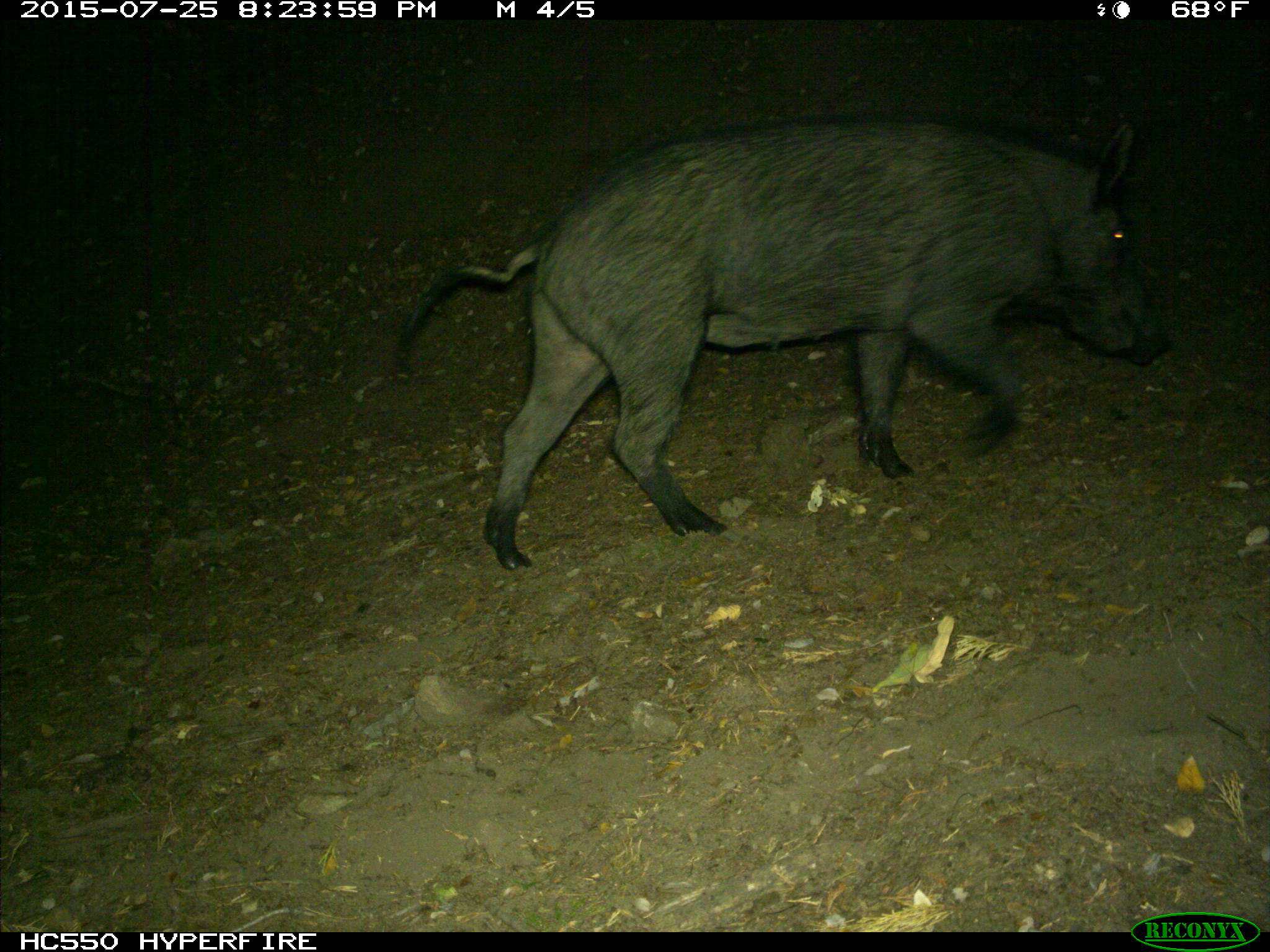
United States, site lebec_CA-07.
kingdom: Animalia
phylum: Chordata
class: Mammalia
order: Artiodactyla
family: Suidae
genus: Sus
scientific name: Sus scrofa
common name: wild boar